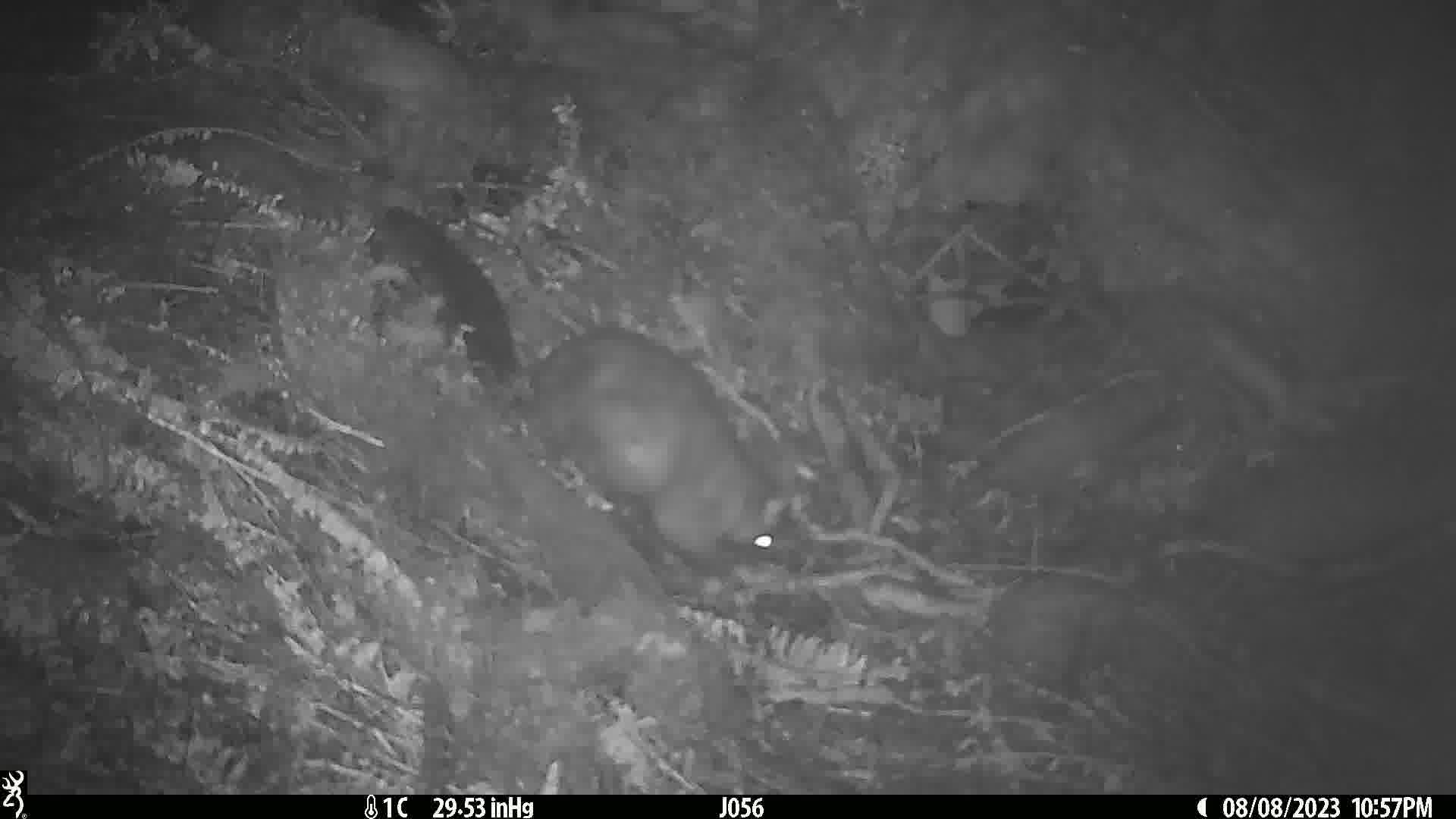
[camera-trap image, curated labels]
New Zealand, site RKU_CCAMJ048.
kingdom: Animalia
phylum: Chordata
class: Mammalia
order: Diprotodontia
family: Phalangeridae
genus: Trichosurus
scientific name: Trichosurus vulpecula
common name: common brushtail possum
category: possum